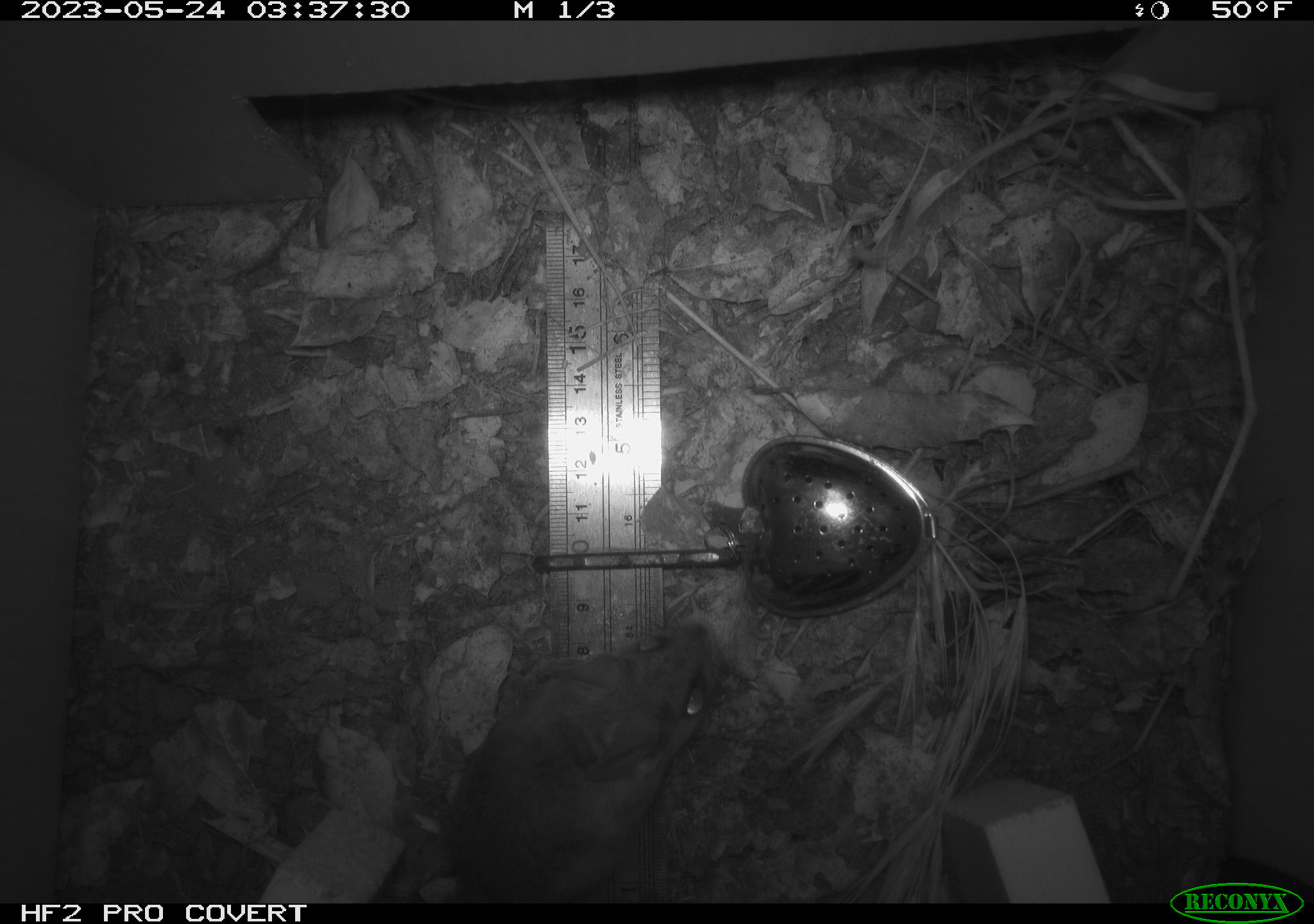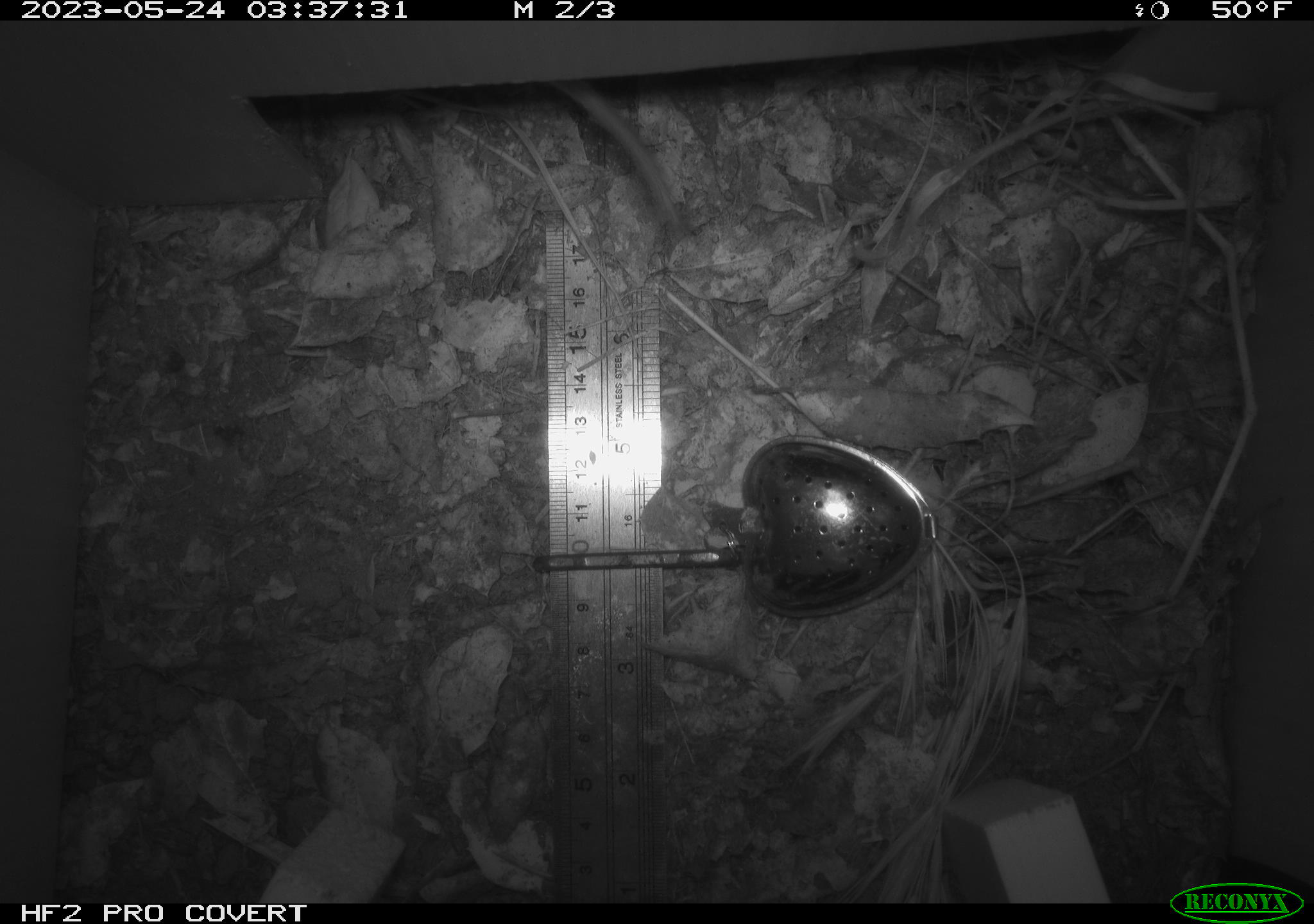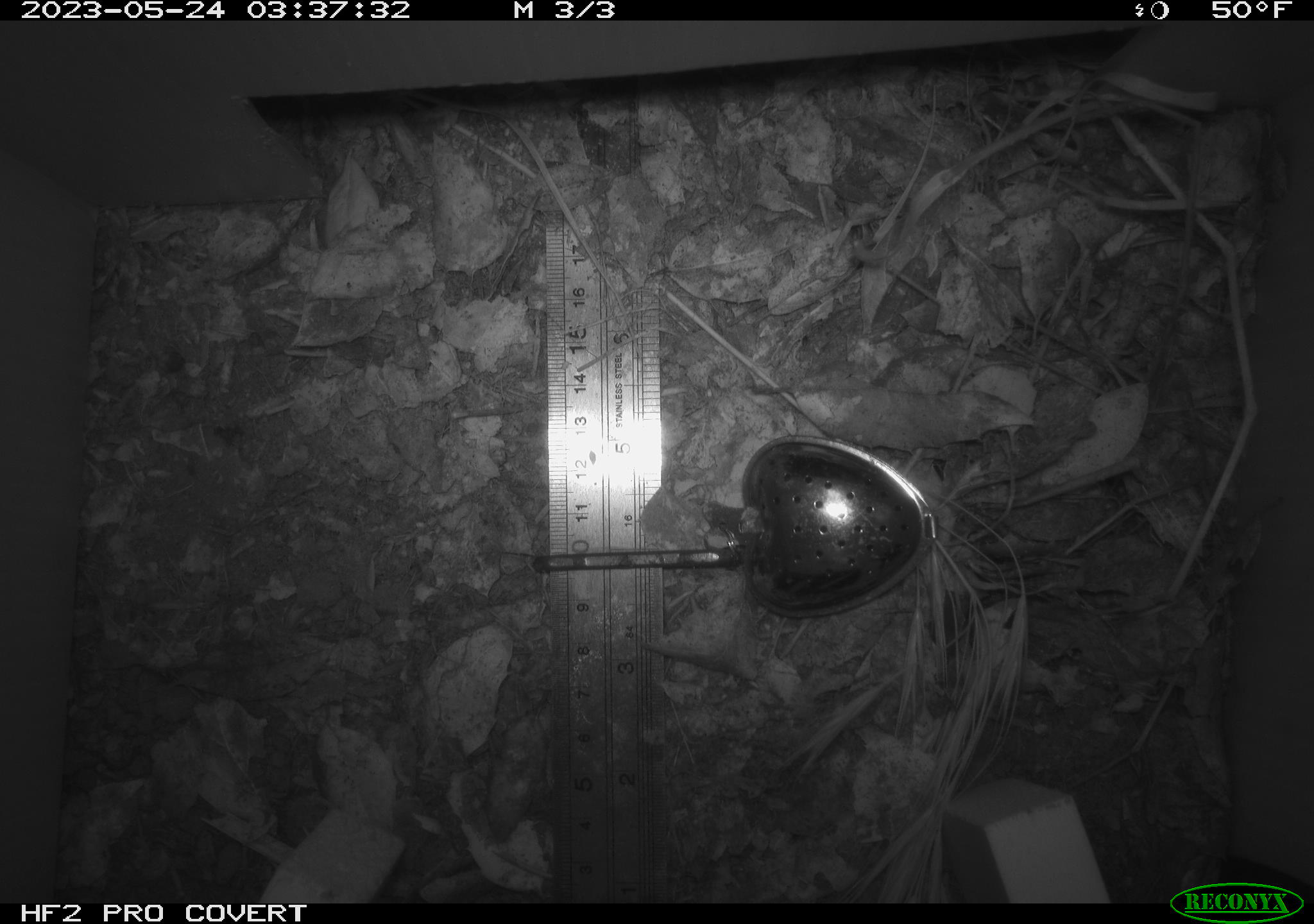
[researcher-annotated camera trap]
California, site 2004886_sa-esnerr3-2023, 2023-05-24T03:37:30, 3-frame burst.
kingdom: Animalia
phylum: Chordata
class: Mammalia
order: Rodentia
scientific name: Rodentia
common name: mouse species